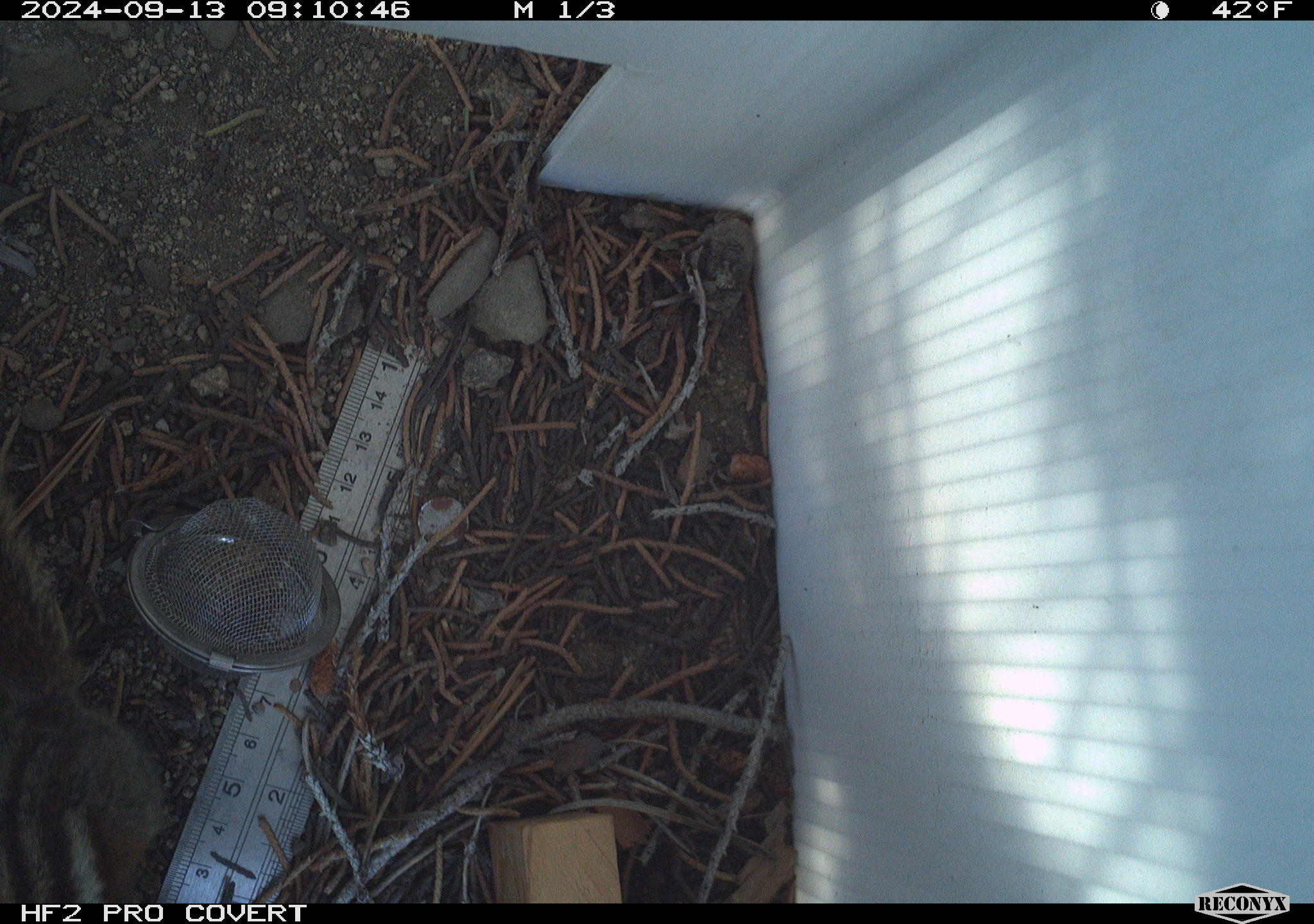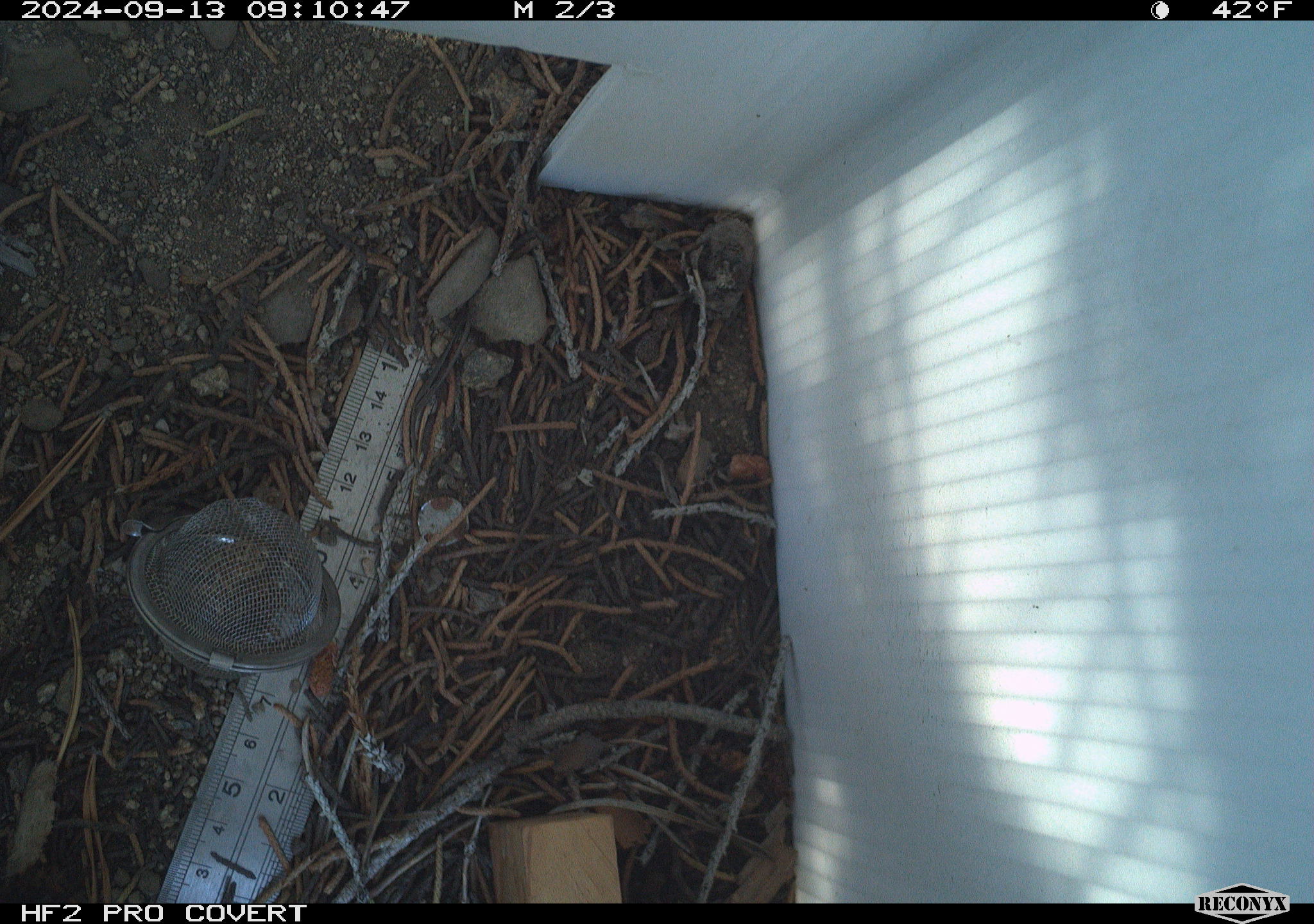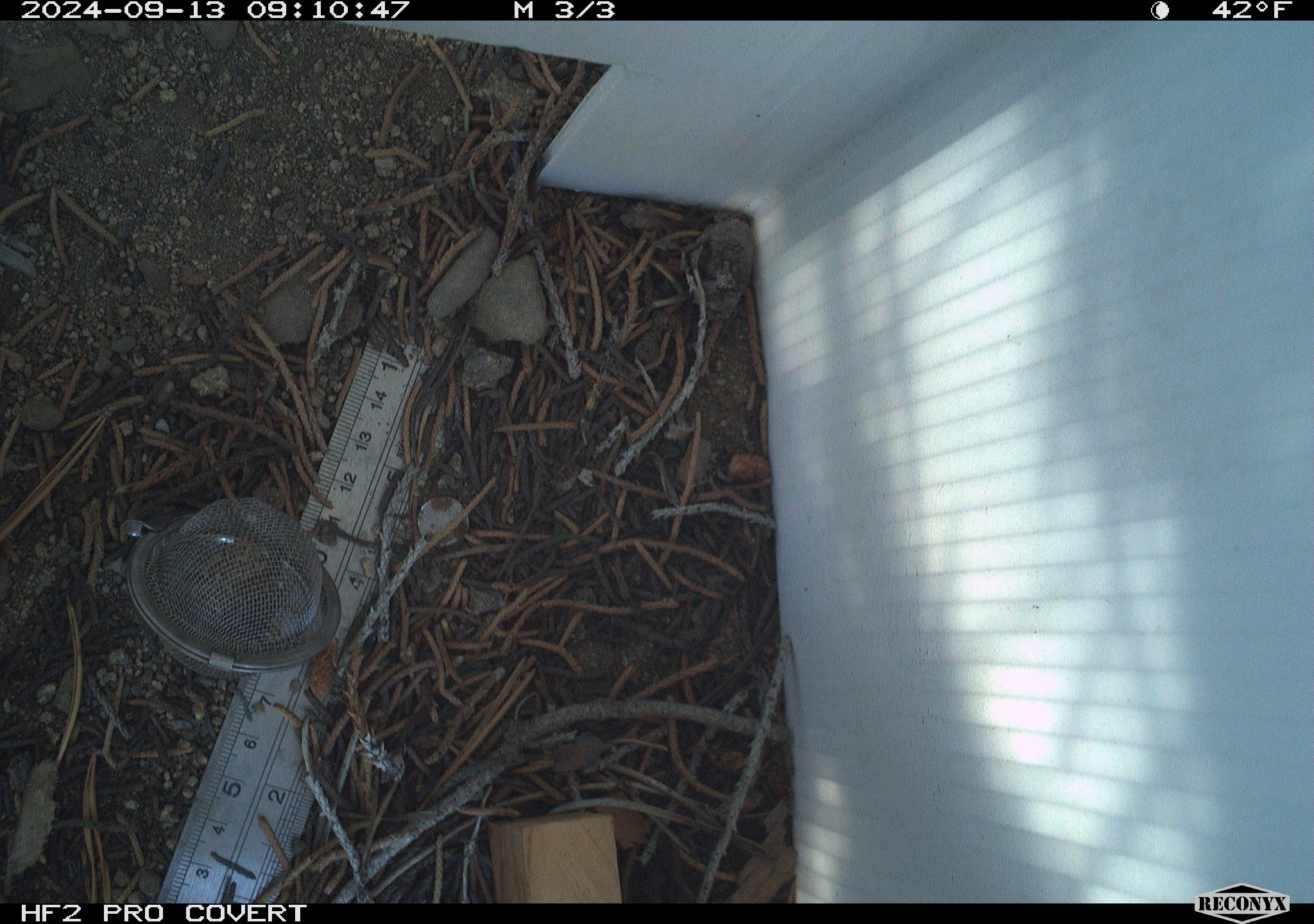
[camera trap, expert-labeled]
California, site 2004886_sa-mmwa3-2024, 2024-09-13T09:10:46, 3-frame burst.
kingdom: Animalia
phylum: Chordata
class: Mammalia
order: Rodentia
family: Sciuridae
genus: Neotamias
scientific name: Neotamias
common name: western chipmunks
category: neotamias species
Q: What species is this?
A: Neotamias species (western chipmunks) (Neotamias).